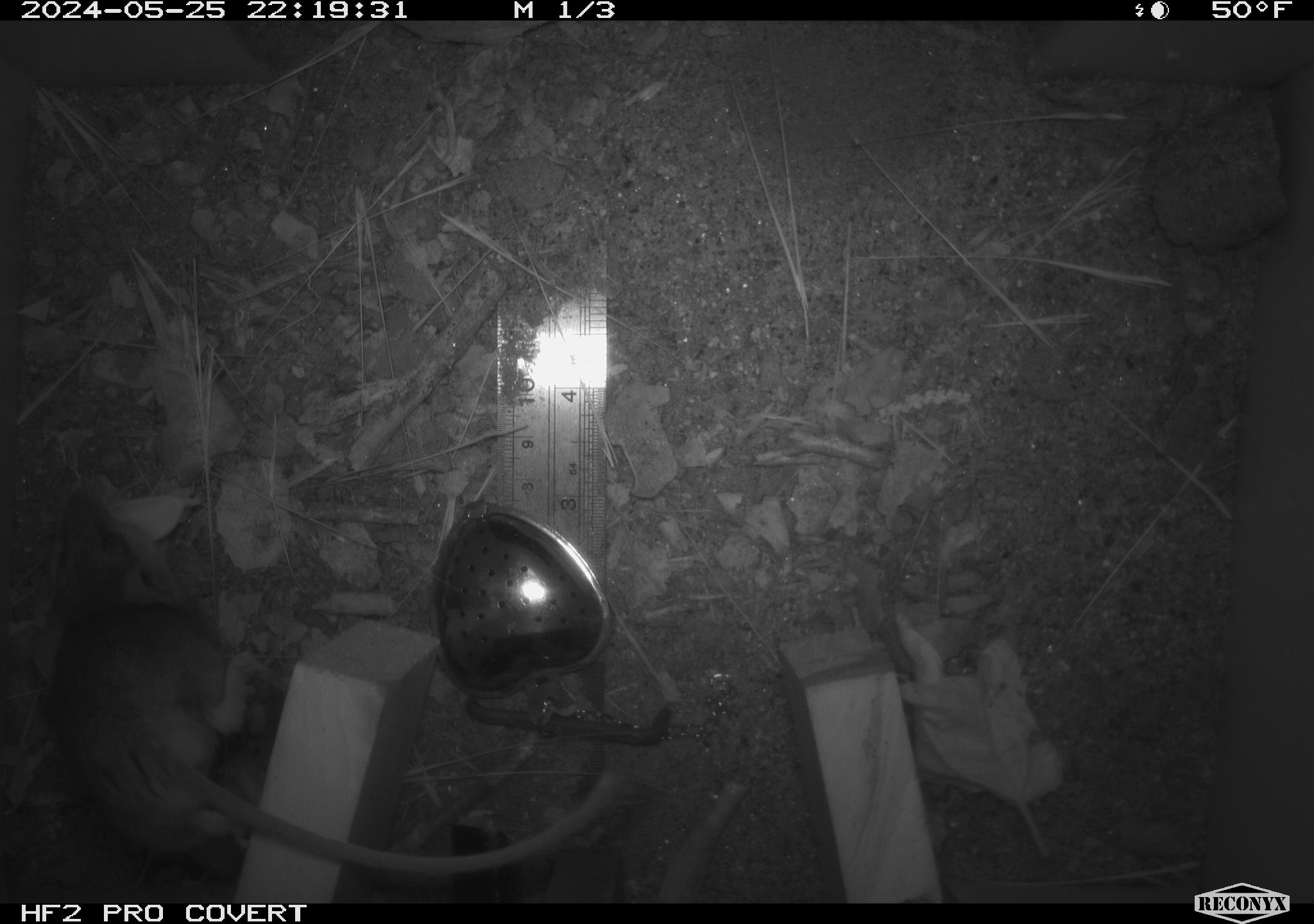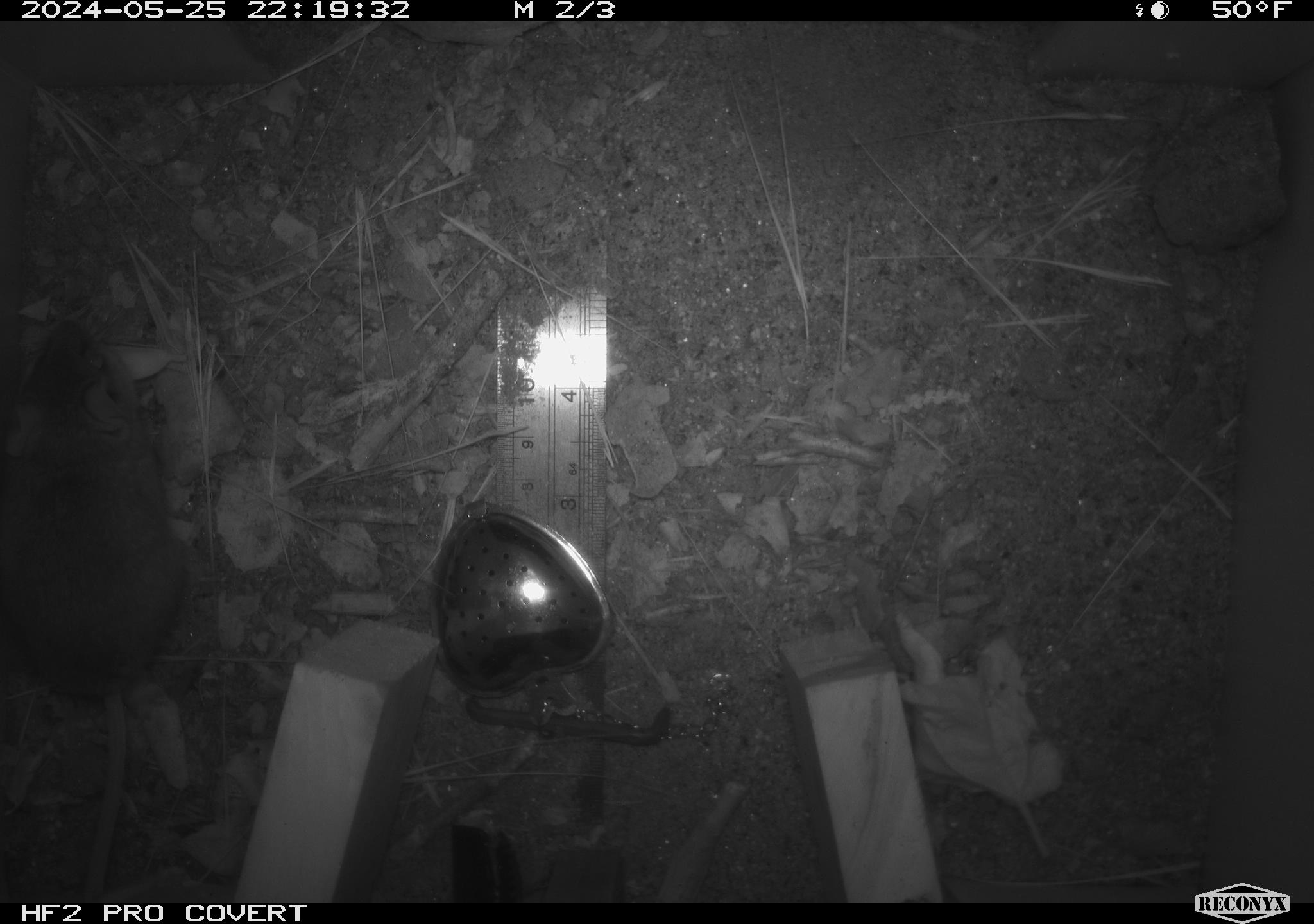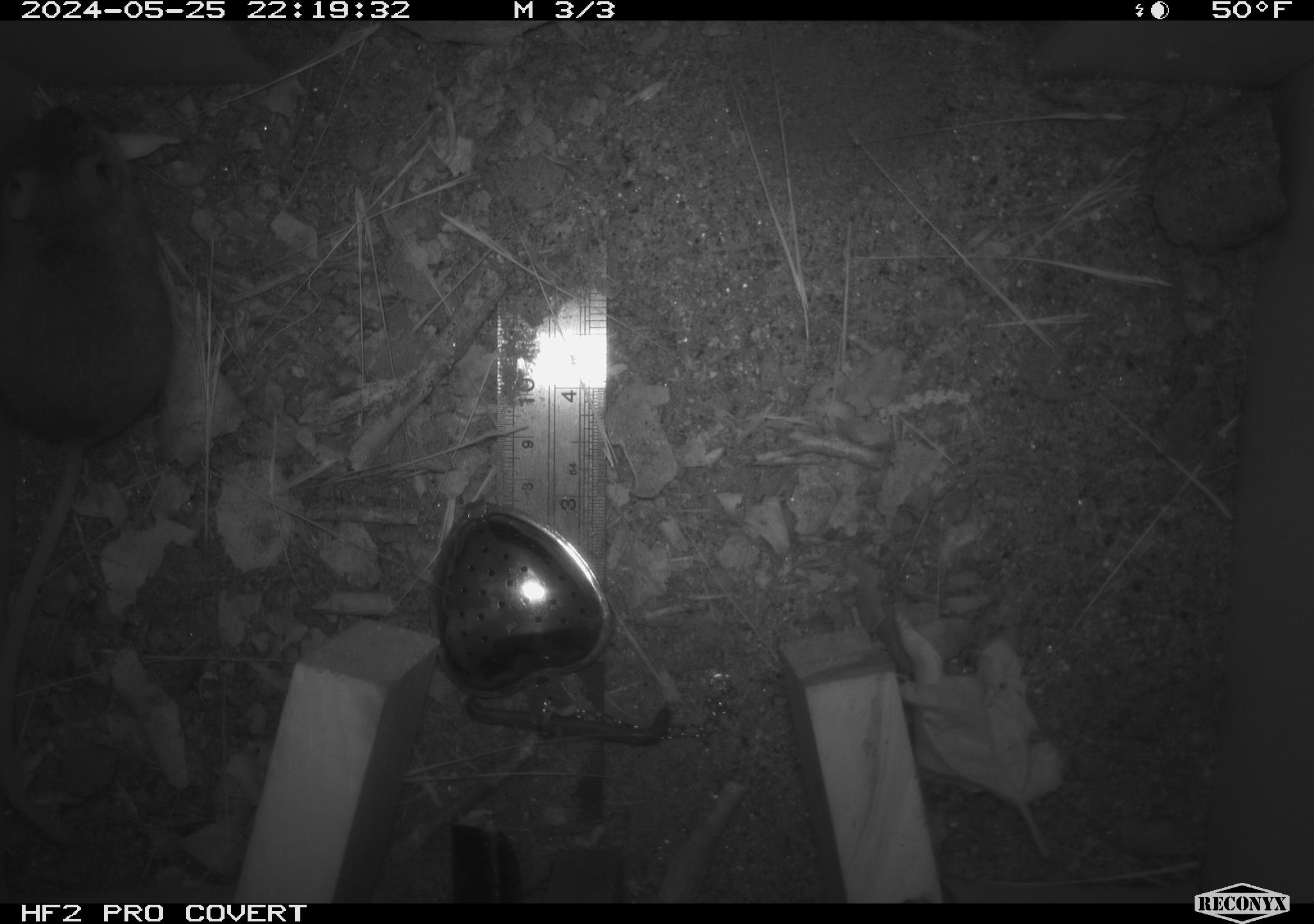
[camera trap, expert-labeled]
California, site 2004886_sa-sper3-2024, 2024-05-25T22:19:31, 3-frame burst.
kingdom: Animalia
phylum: Chordata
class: Mammalia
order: Rodentia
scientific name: Rodentia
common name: mouse species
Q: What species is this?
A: Mouse species (Rodentia).